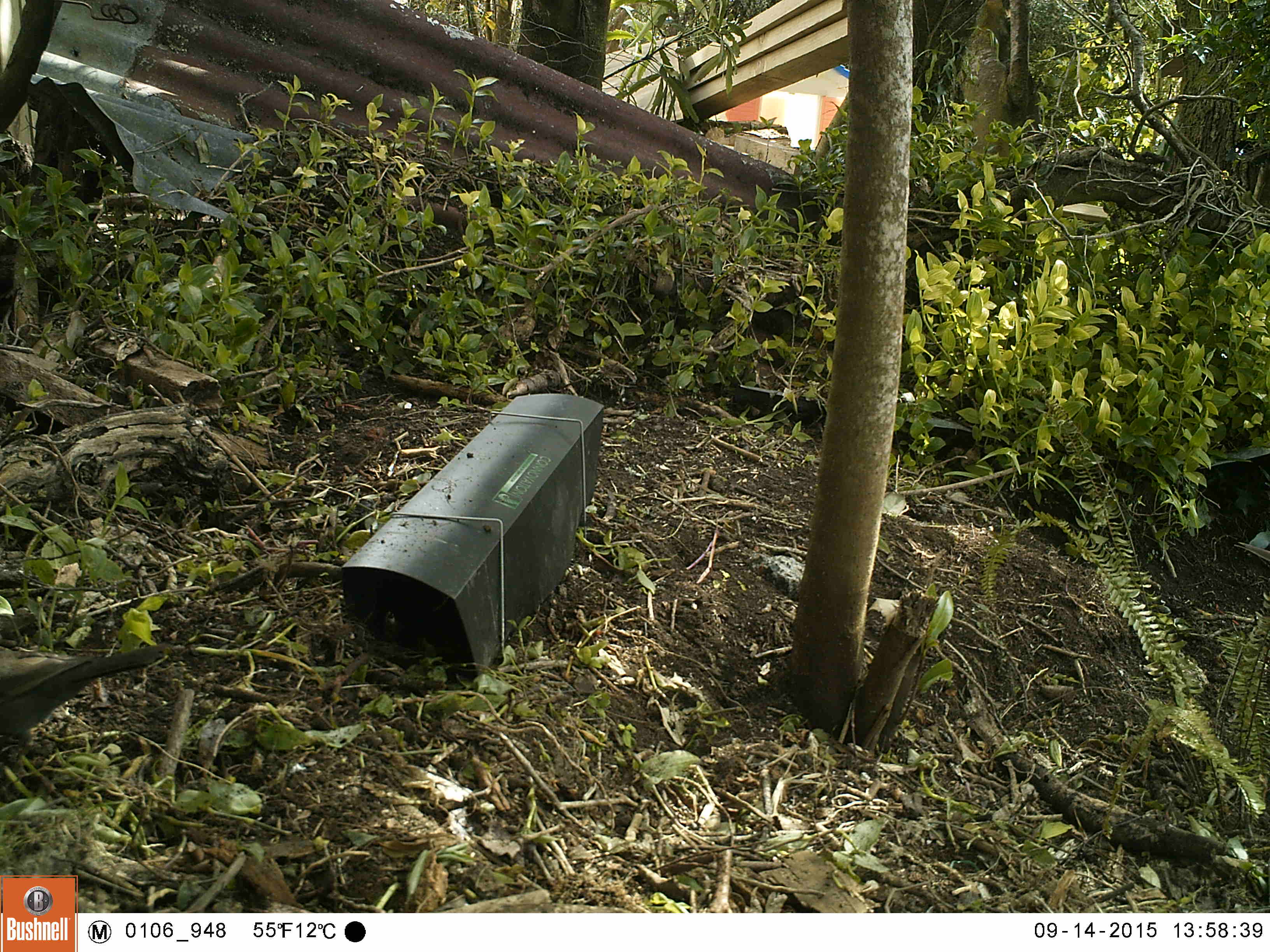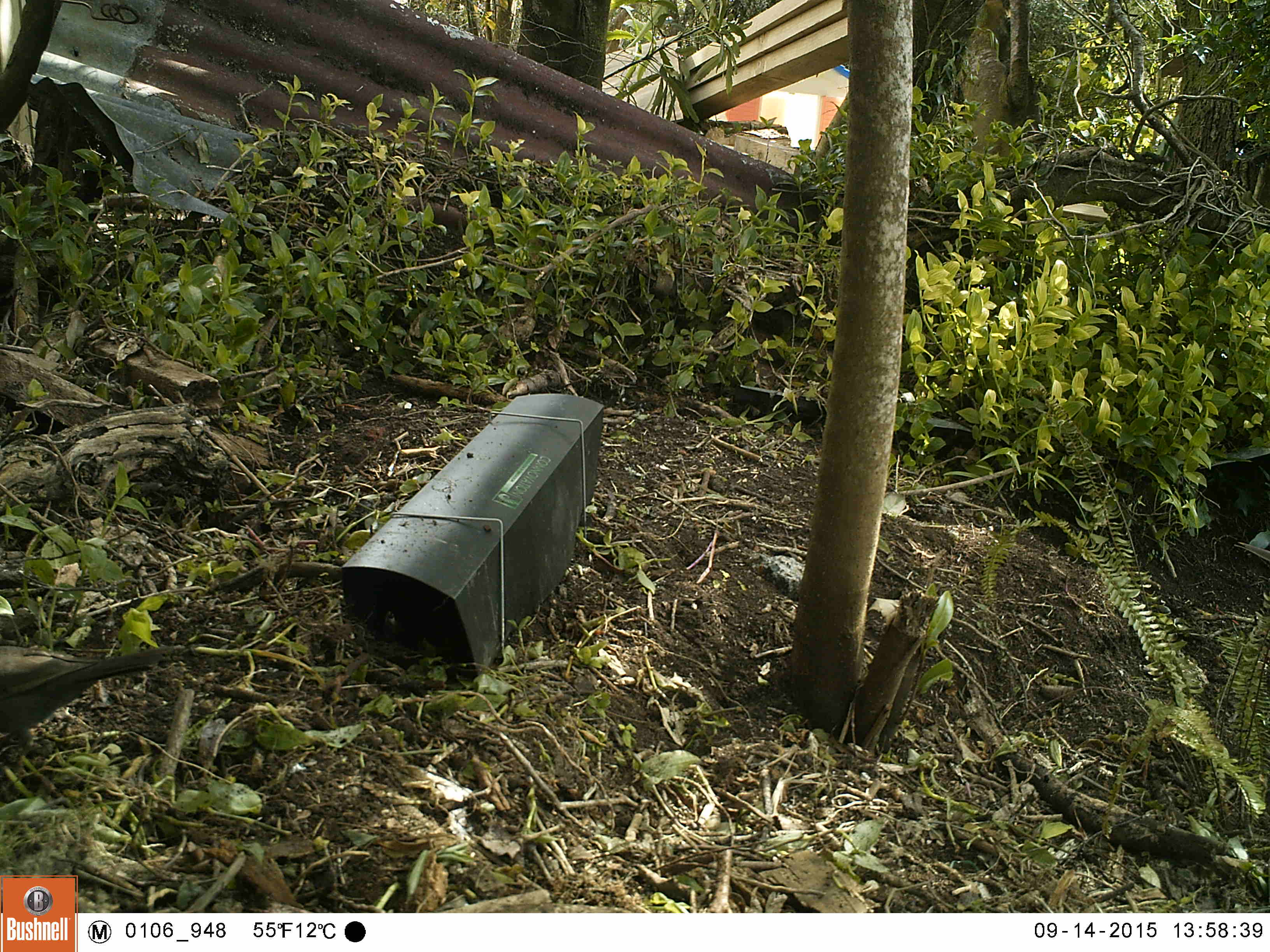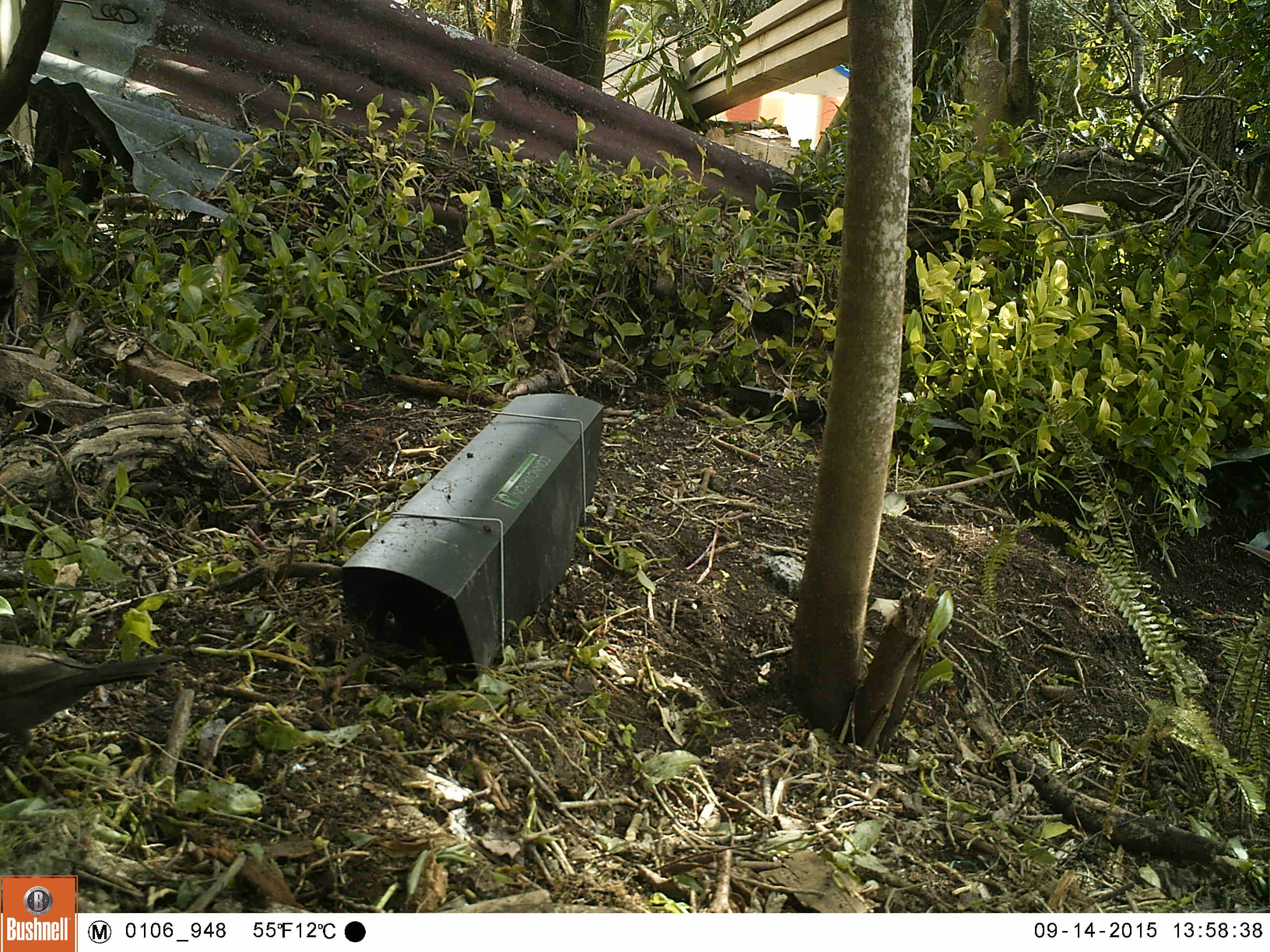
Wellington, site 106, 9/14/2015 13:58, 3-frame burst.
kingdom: Animalia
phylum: Chordata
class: Aves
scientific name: Aves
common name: bird